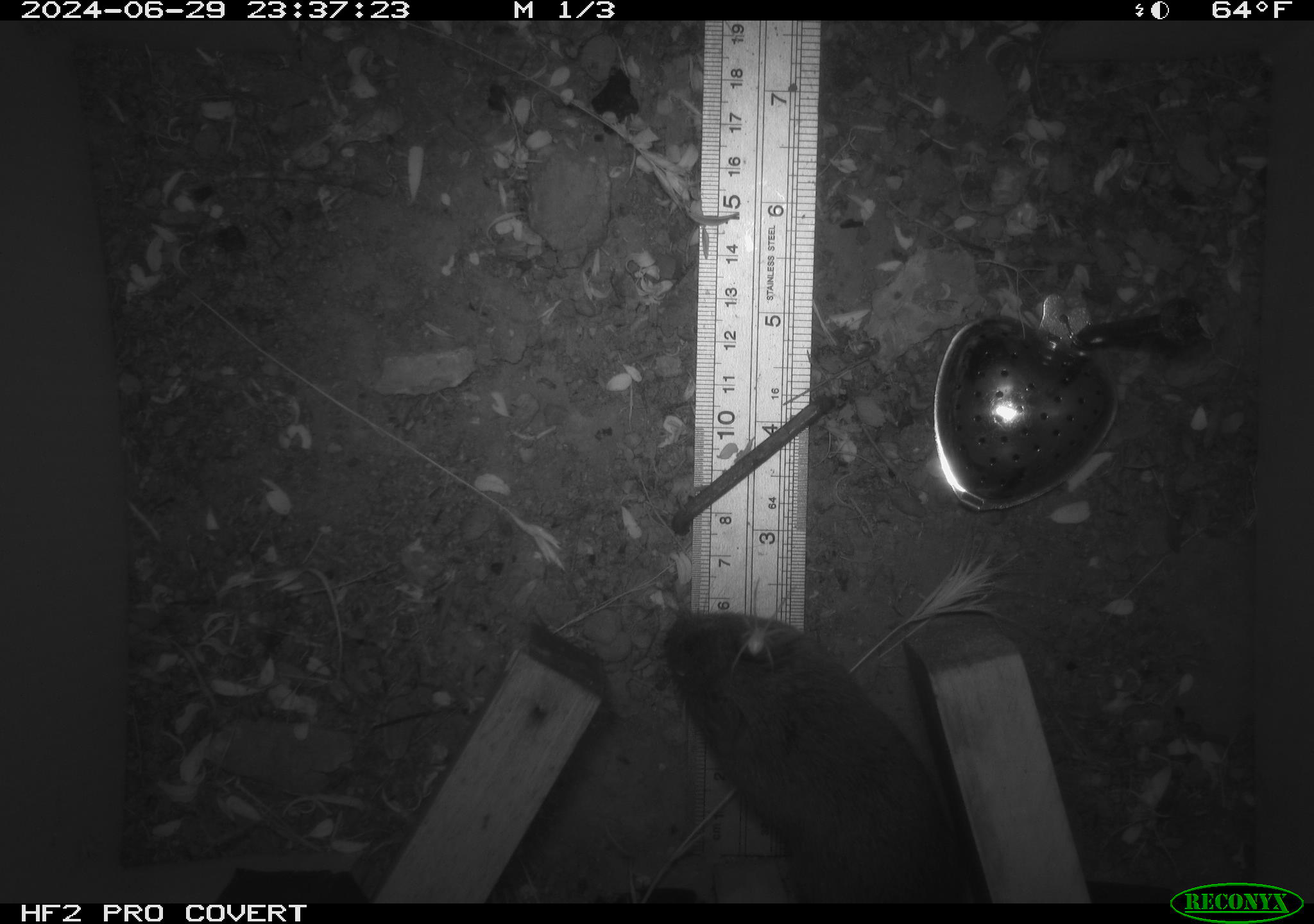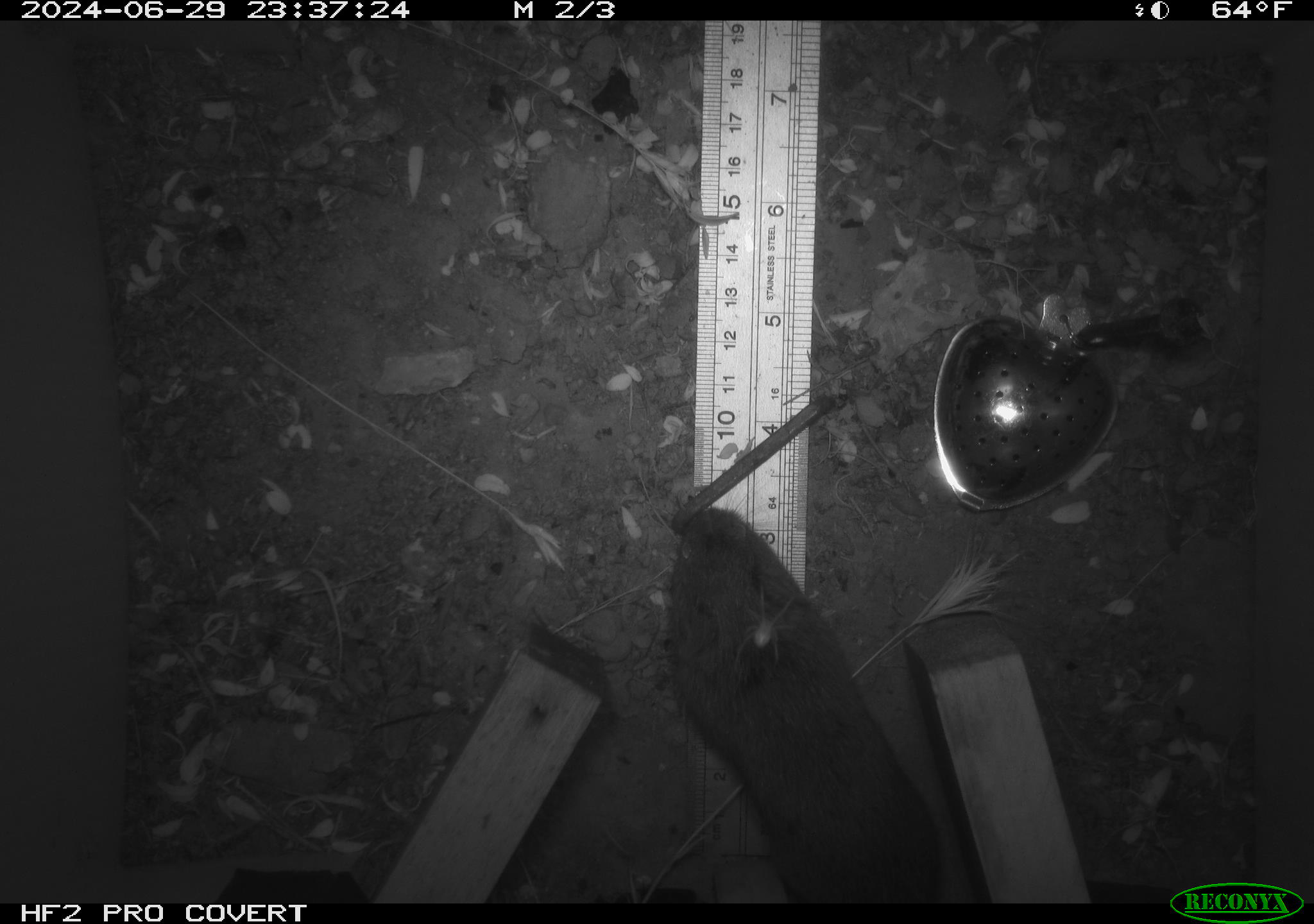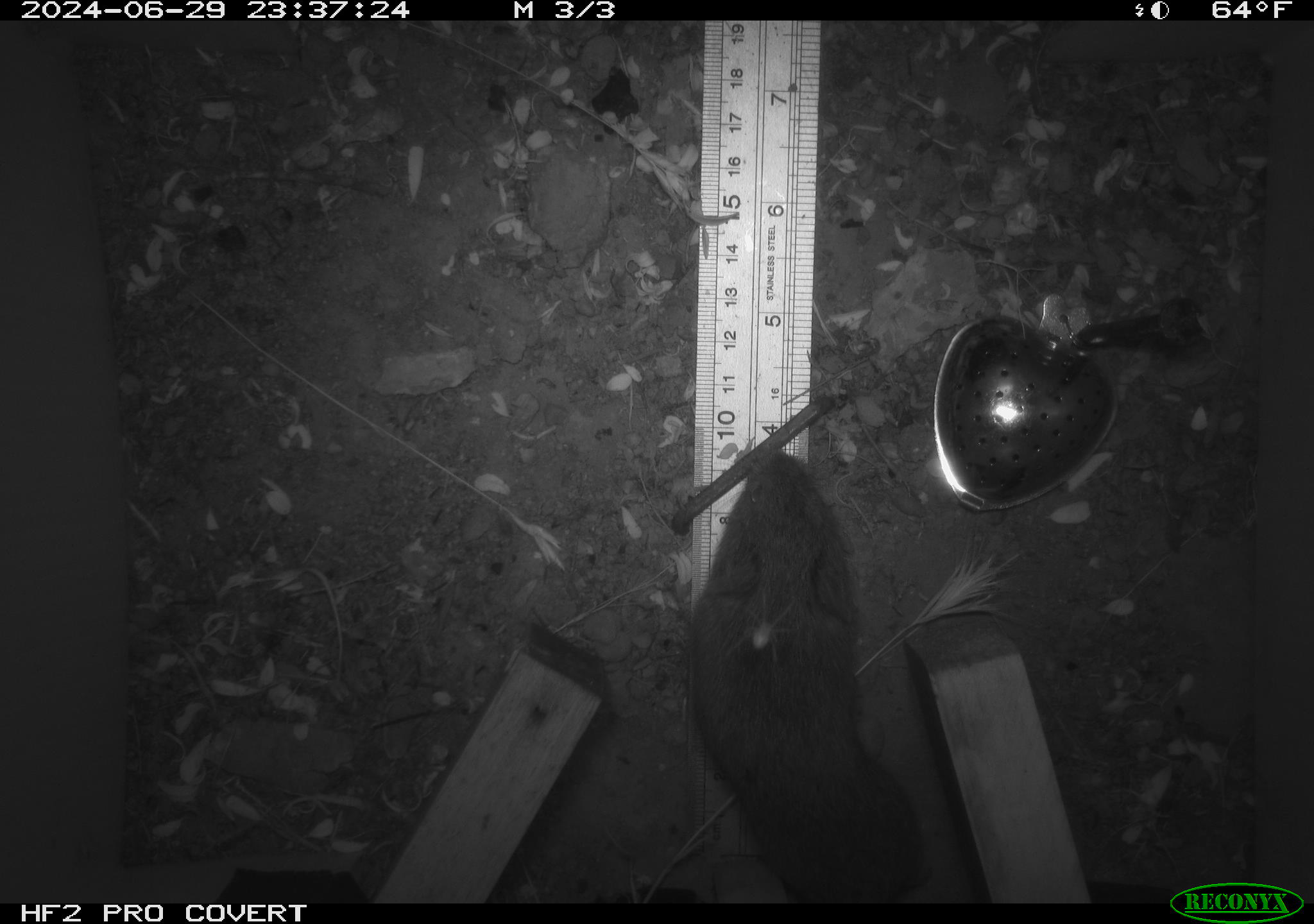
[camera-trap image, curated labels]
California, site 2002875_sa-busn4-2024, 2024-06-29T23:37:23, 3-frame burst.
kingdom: Animalia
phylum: Chordata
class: Mammalia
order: Rodentia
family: Cricetidae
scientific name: Arvicolinae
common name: voles, lemmings, and muskrats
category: arvicolinae subfamily